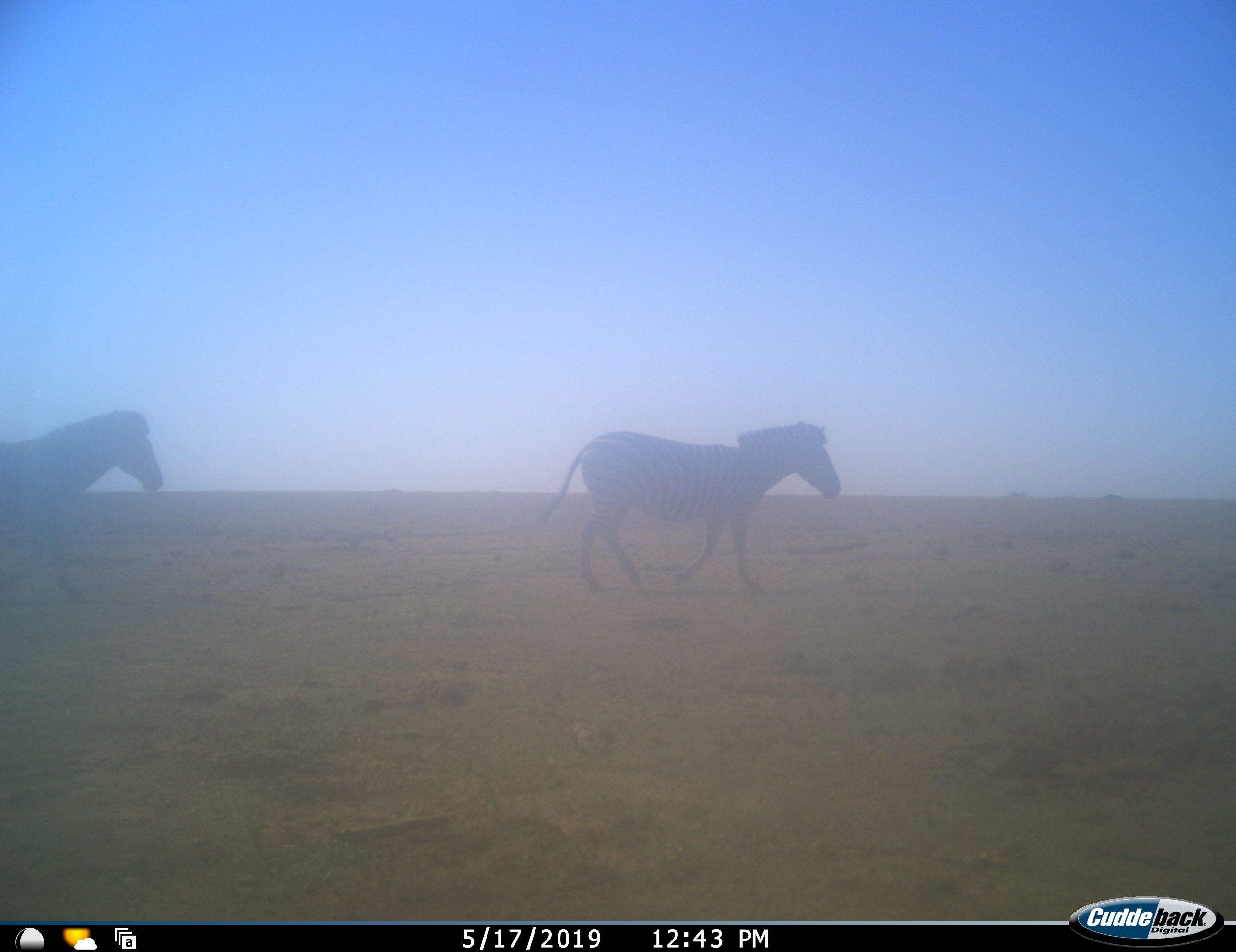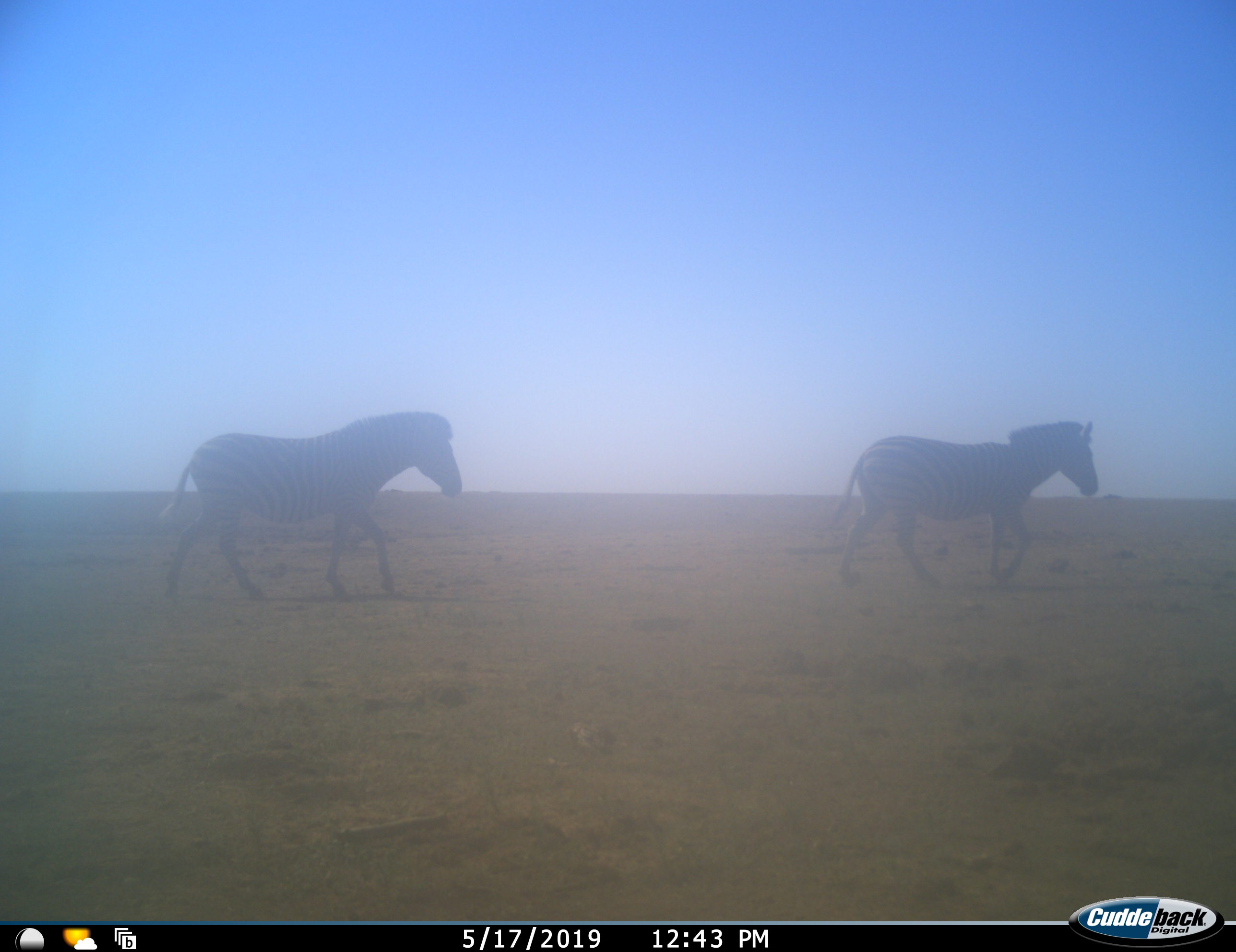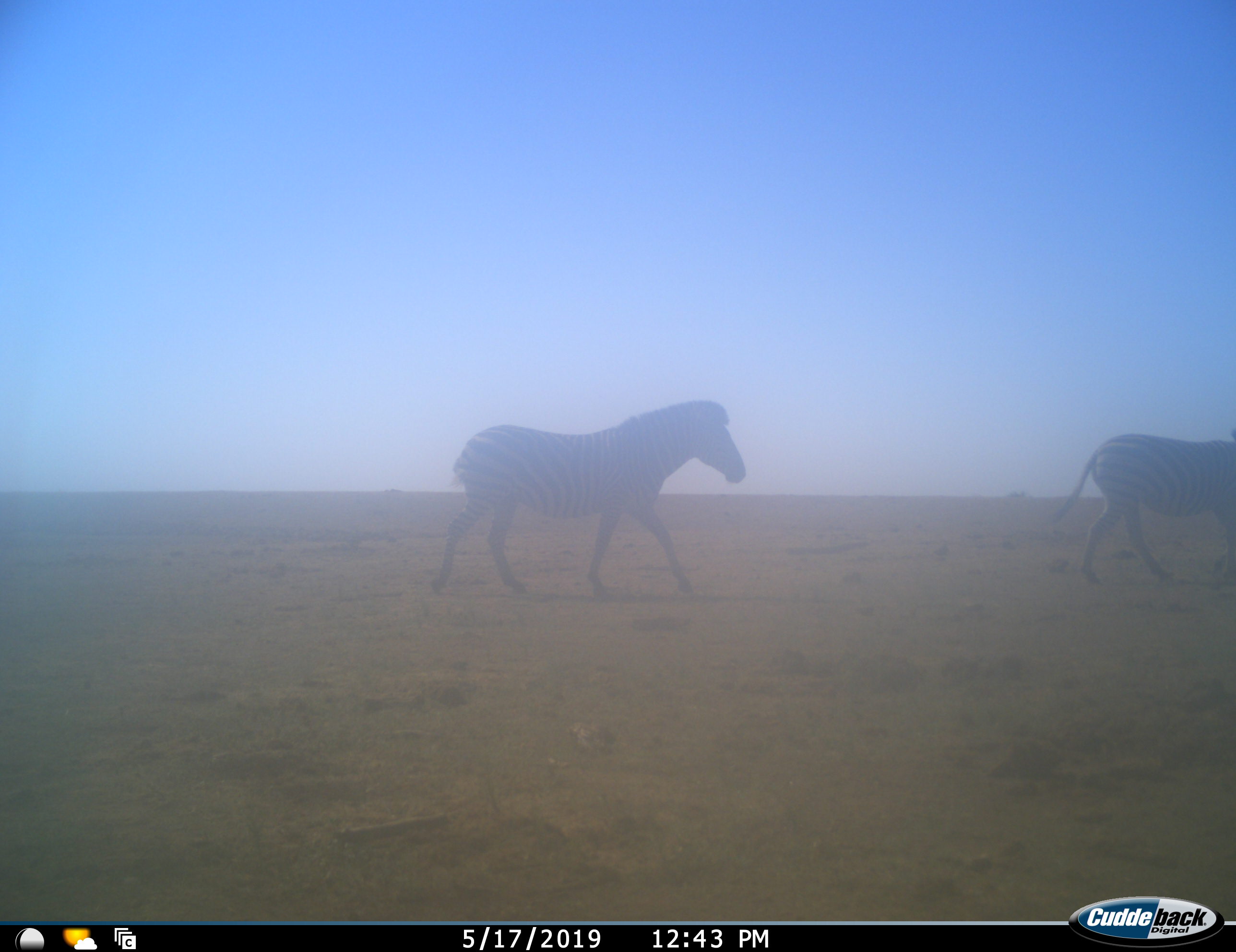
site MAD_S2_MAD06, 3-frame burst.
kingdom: Animalia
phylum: Chordata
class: Mammalia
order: Perissodactyla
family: Equidae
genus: Equus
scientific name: Equus quagga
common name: plains zebra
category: zebraplains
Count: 2.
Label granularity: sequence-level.